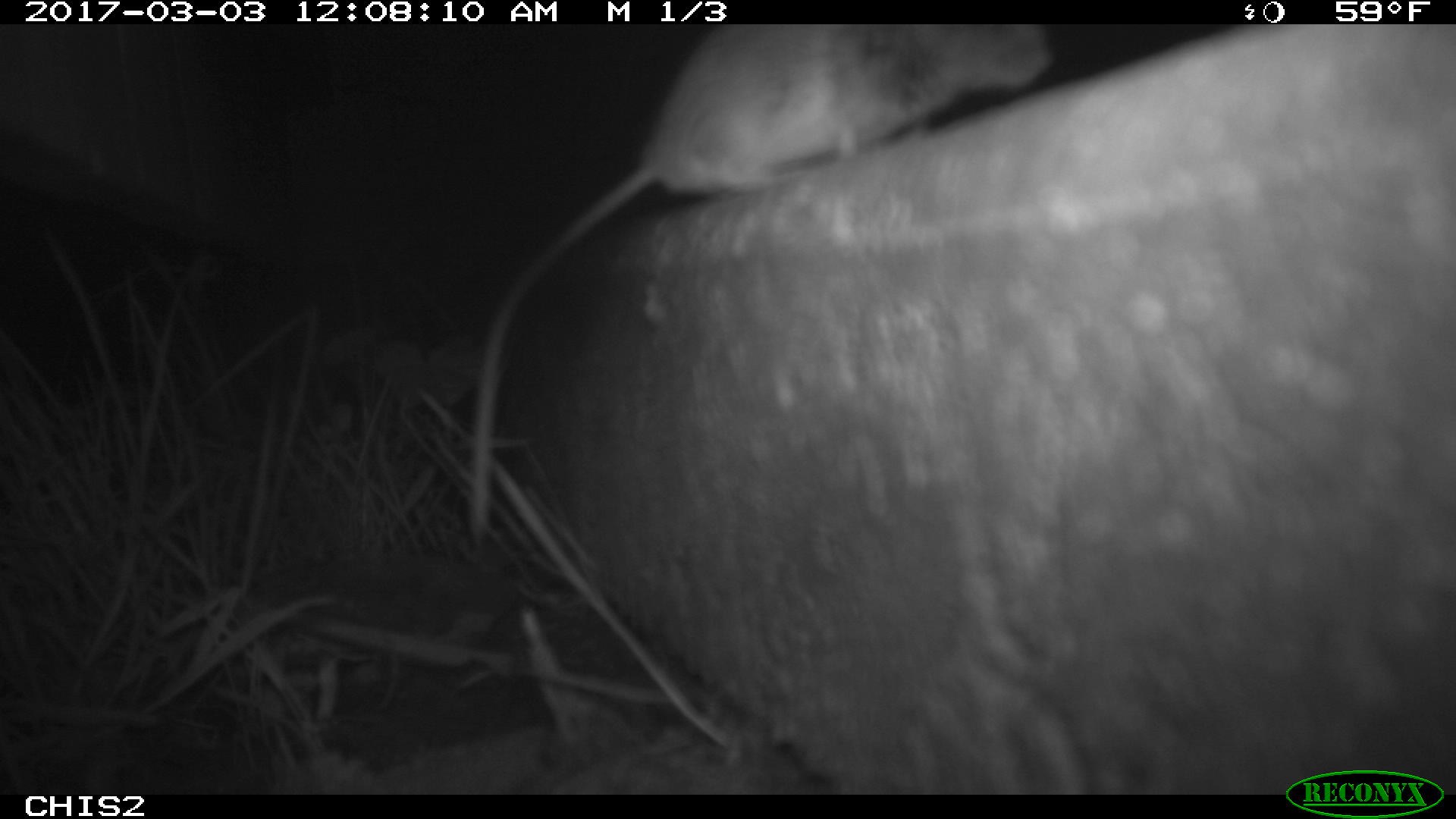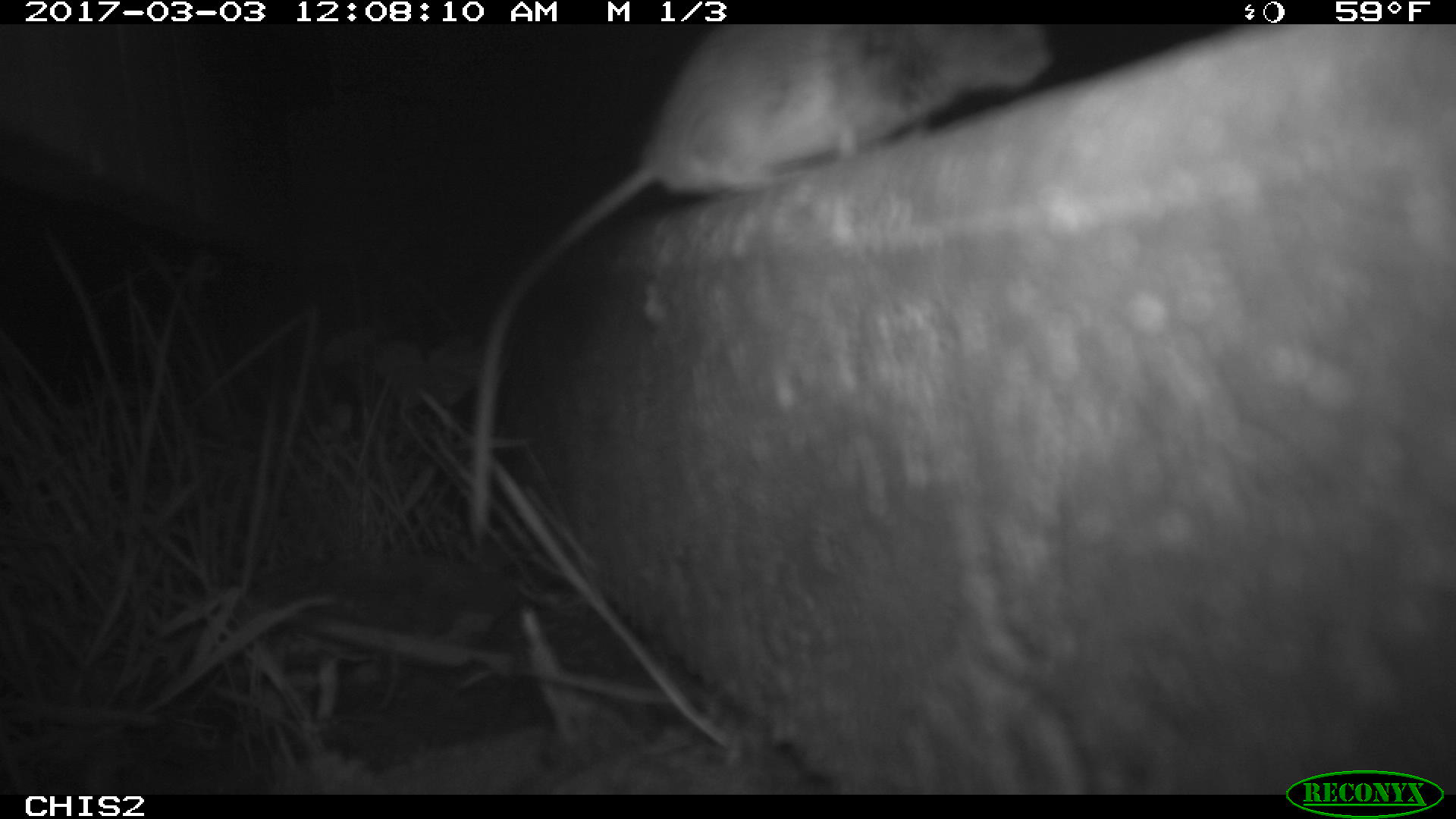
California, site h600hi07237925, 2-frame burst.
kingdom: Animalia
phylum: Chordata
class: Mammalia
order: Rodentia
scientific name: Rodentia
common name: rodent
Rodent (Rodentia).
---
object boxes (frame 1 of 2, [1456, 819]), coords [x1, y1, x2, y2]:
rodent: [463, 23, 1059, 567]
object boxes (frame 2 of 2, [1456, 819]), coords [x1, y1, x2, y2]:
rodent: [467, 24, 1056, 538]